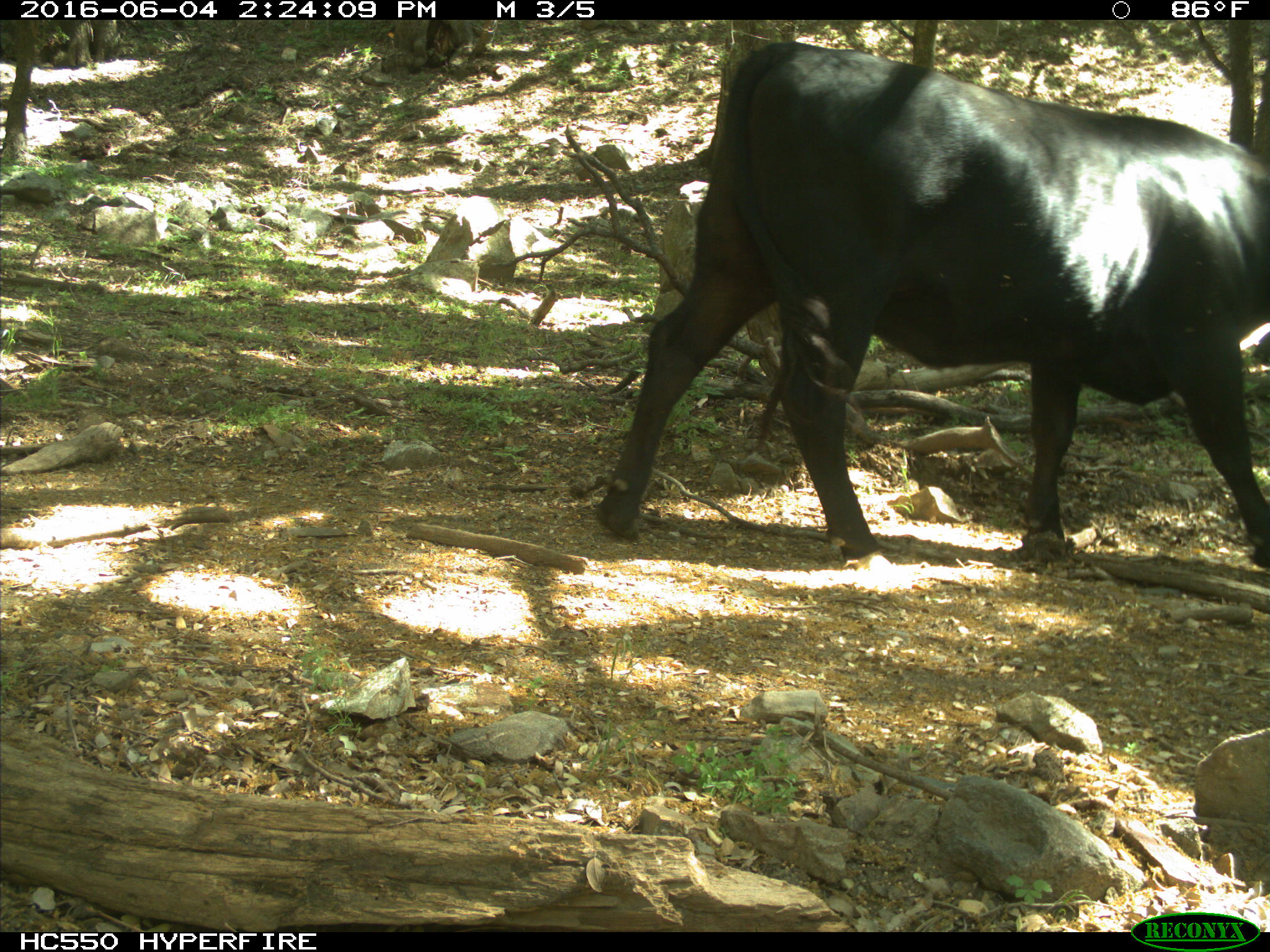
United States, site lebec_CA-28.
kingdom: Animalia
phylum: Chordata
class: Mammalia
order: Artiodactyla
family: Bovidae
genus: Bos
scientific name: Bos taurus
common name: domestic cow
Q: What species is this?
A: Bos taurus (domestic cow).